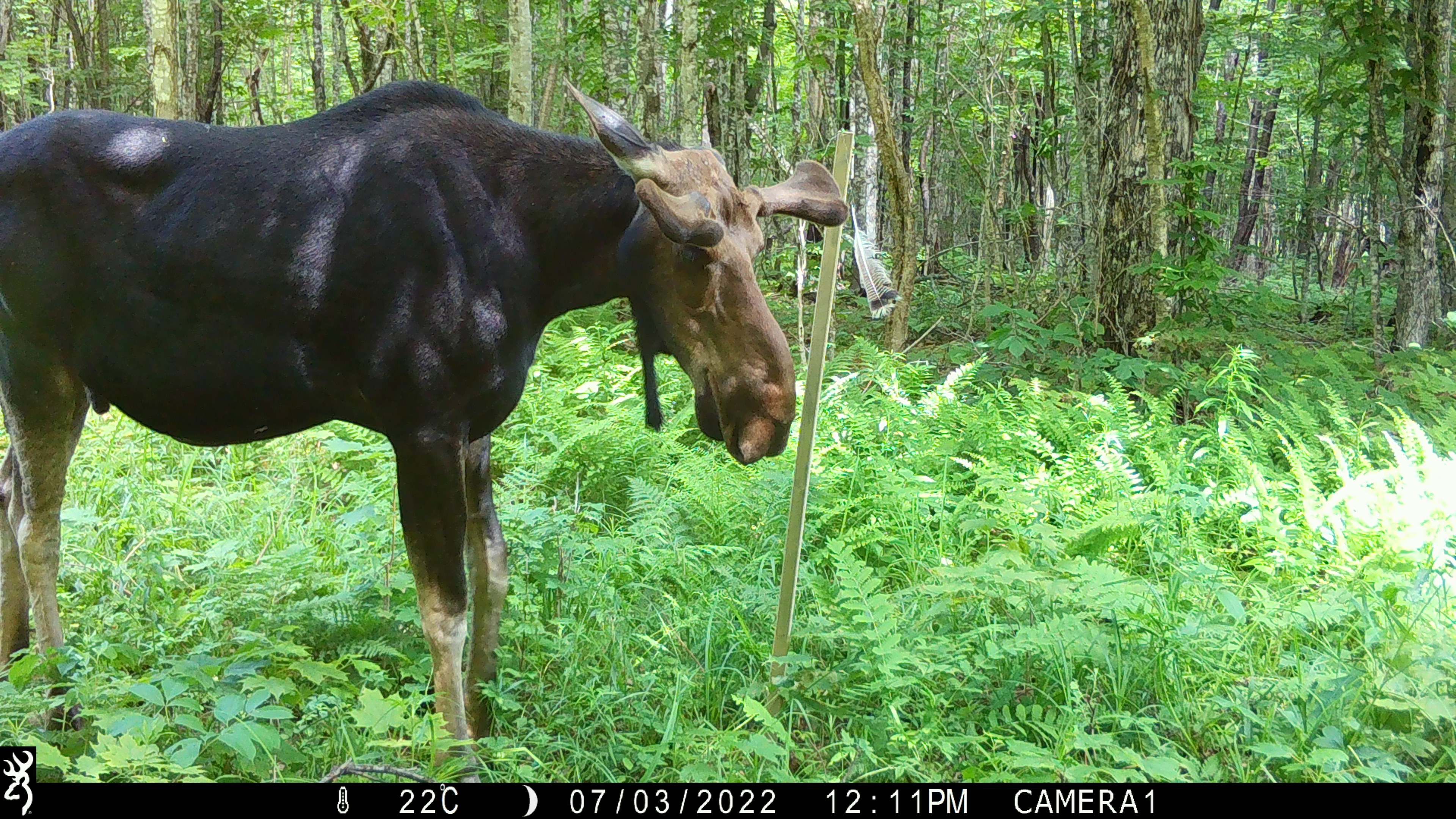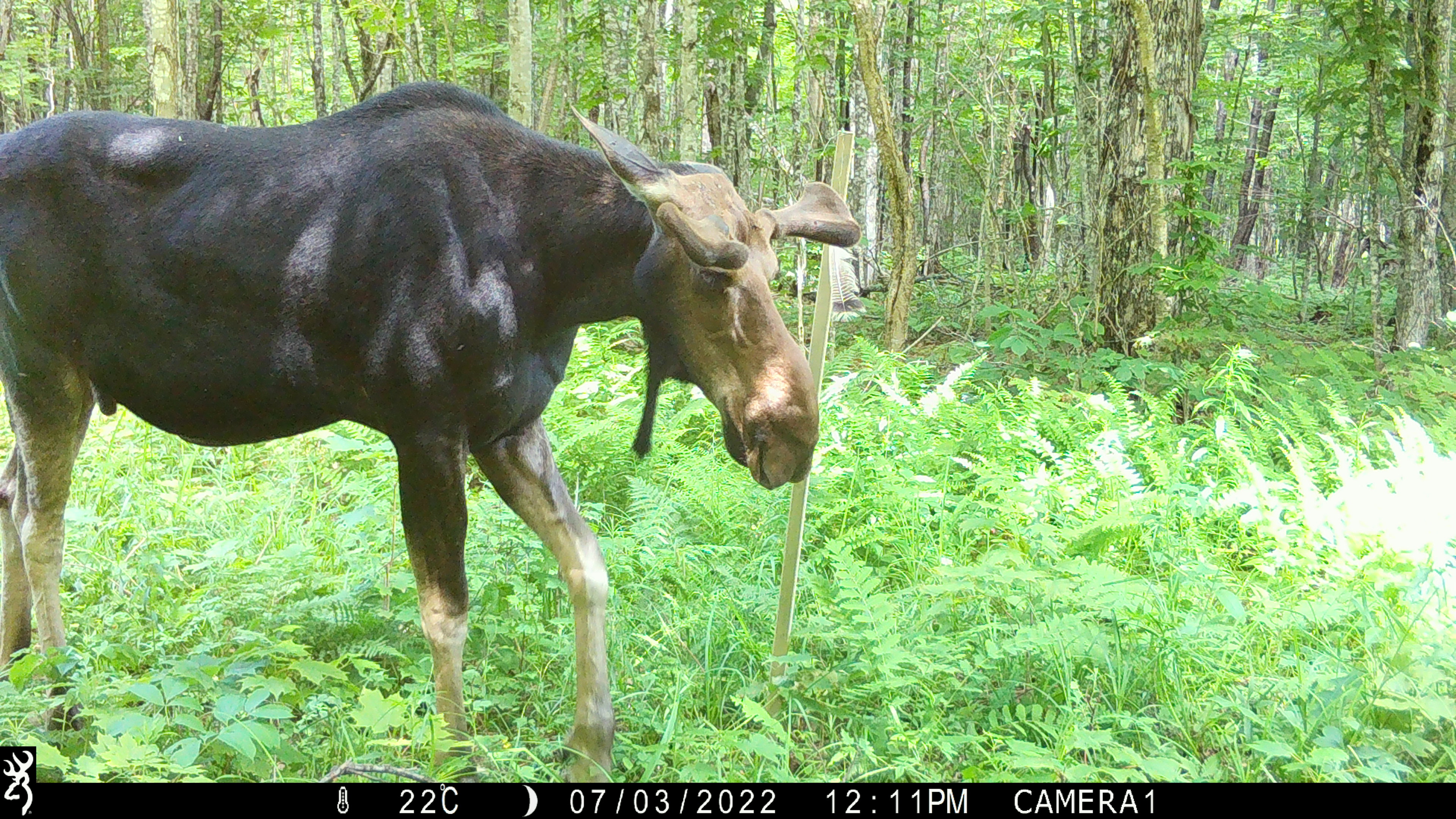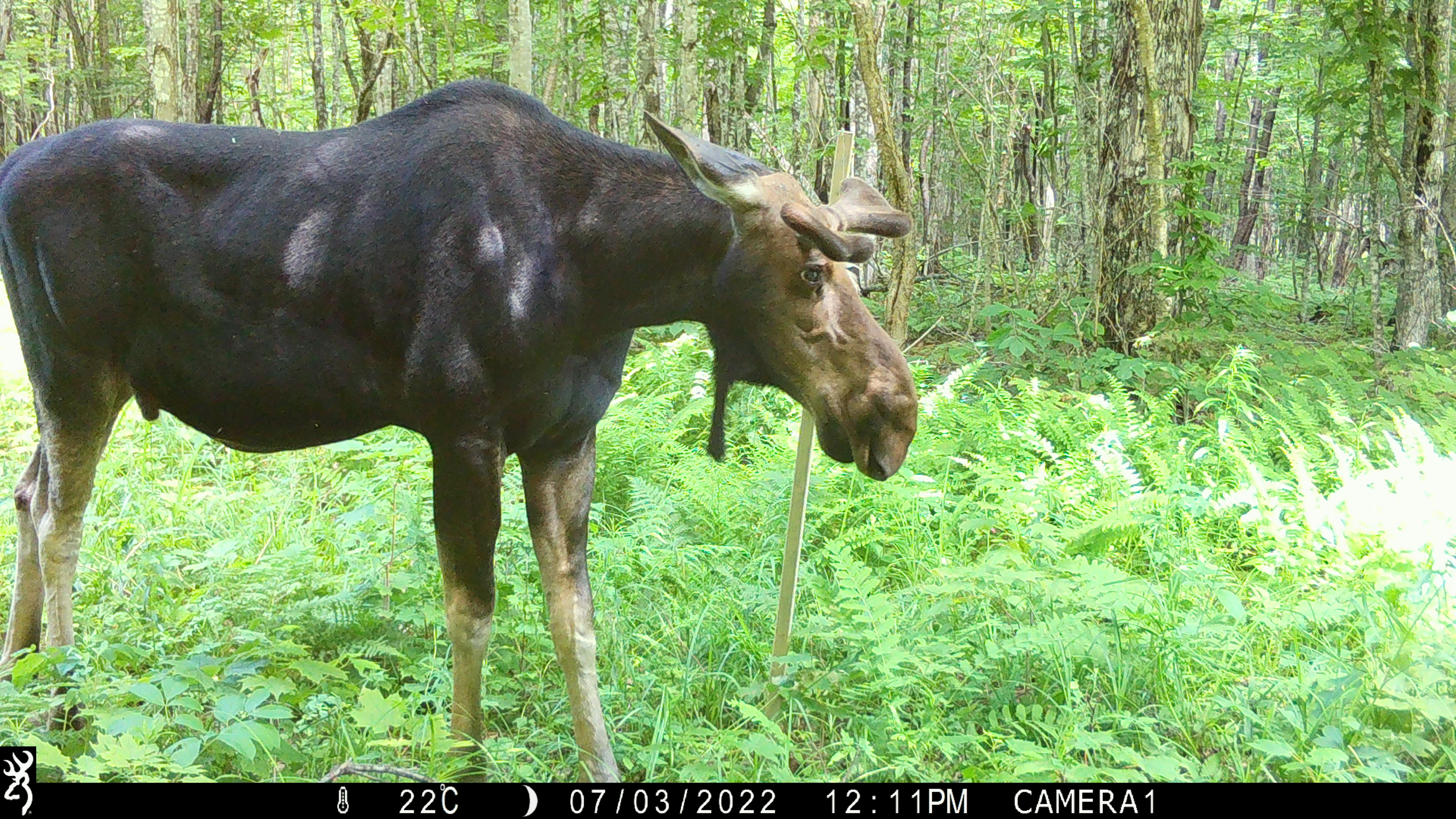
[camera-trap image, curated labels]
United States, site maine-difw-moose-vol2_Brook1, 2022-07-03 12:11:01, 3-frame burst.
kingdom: Animalia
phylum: Chordata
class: Mammalia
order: Artiodactyla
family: Cervidae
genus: Alces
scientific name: Alces alces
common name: moose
Moose (Alces alces).